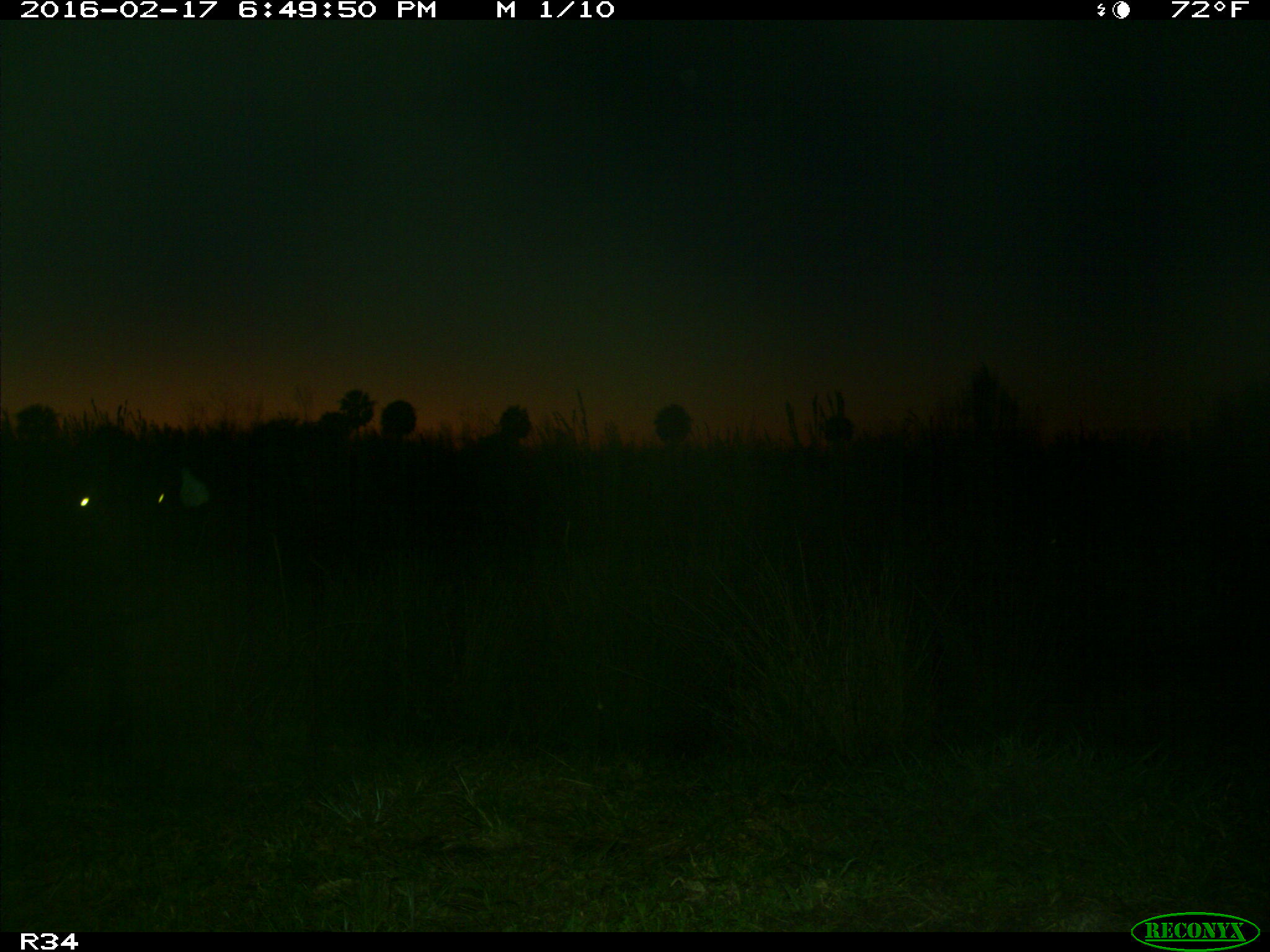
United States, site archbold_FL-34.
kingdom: Animalia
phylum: Chordata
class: Mammalia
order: Artiodactyla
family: Bovidae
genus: Bos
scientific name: Bos taurus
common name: domestic cow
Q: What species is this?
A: Bos taurus (domestic cow).